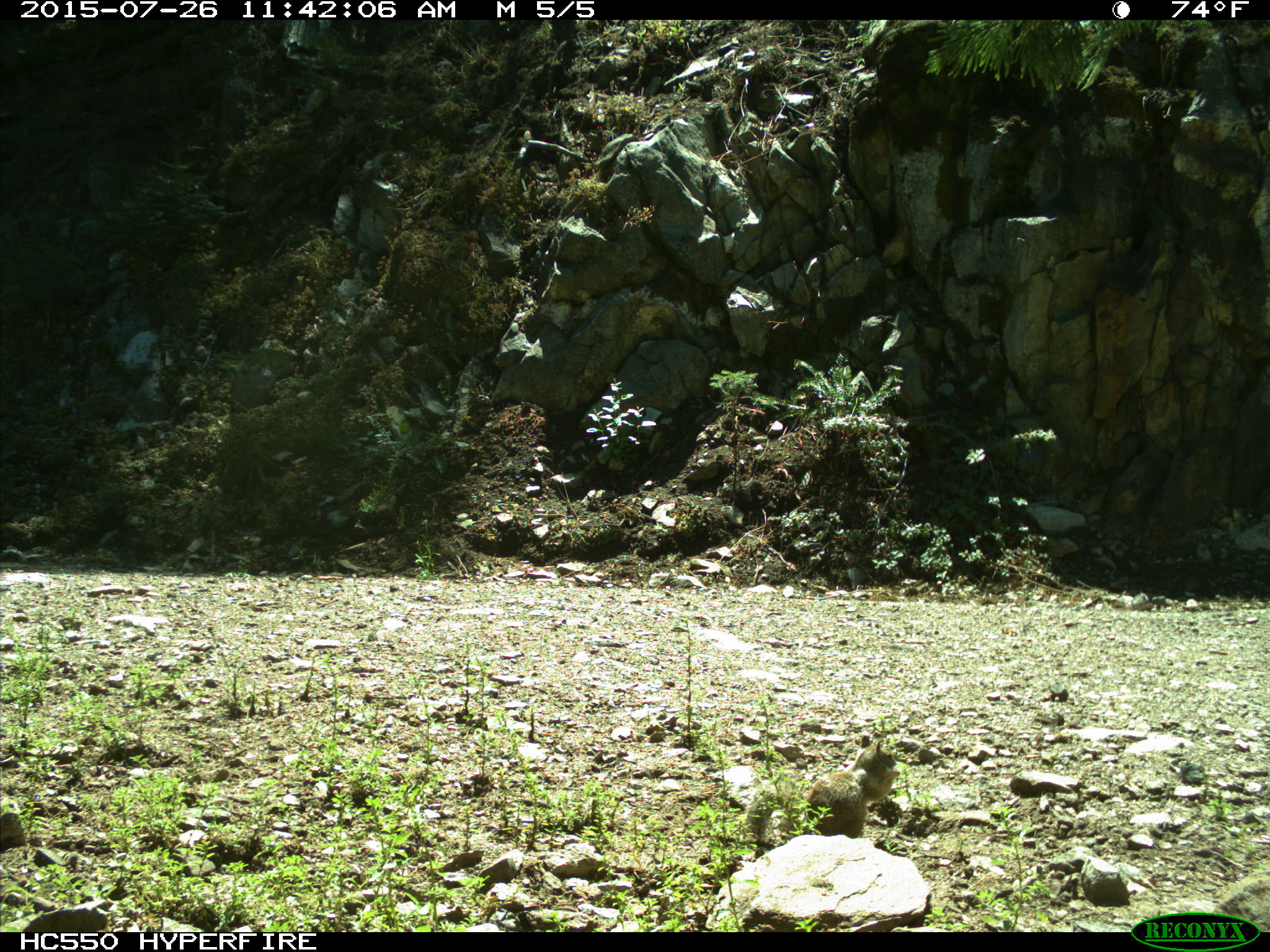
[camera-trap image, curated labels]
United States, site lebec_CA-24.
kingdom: Animalia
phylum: Chordata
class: Mammalia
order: Rodentia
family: Sciuridae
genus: Otospermophilus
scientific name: Otospermophilus beecheyi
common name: california ground squirrel